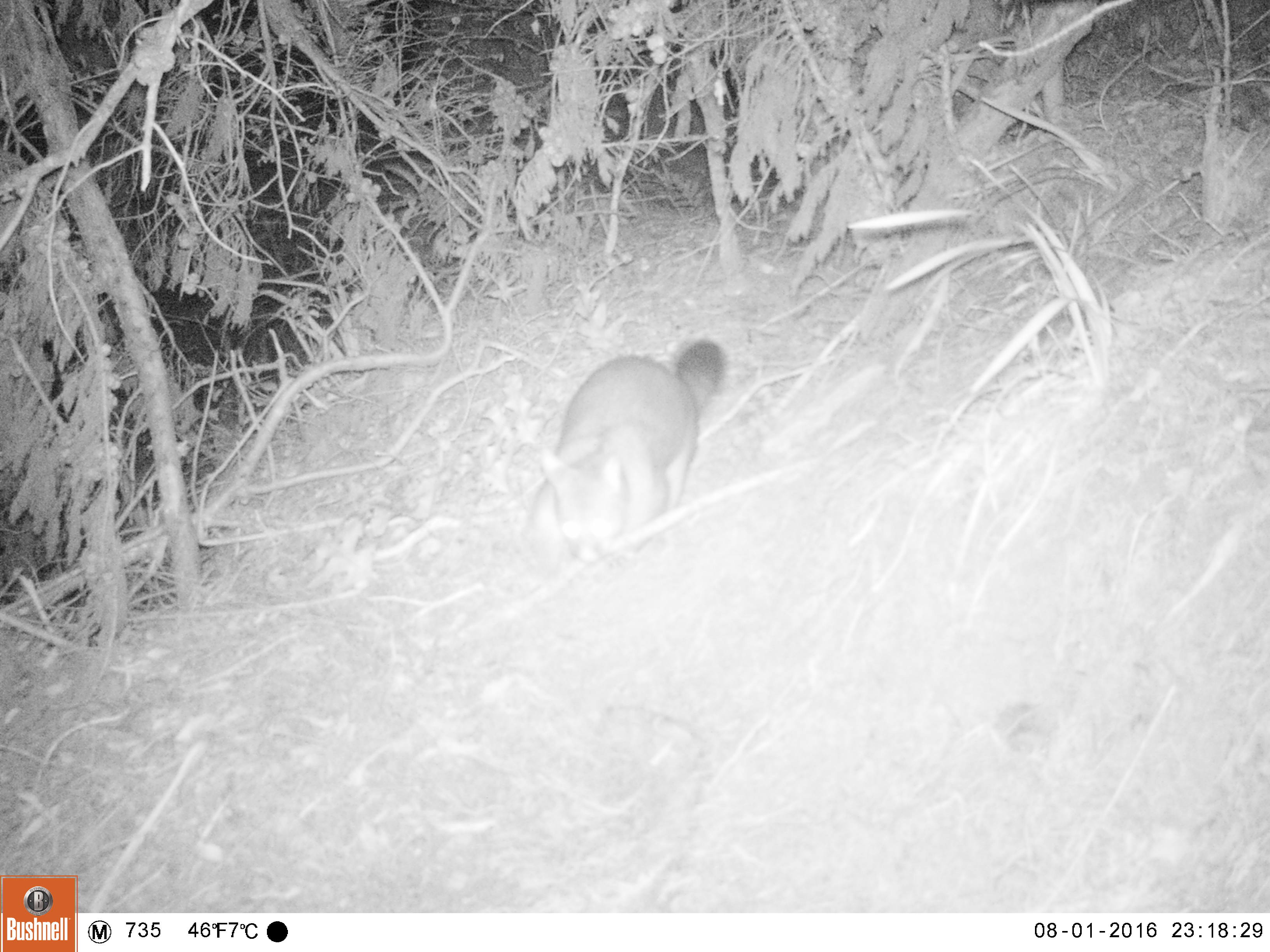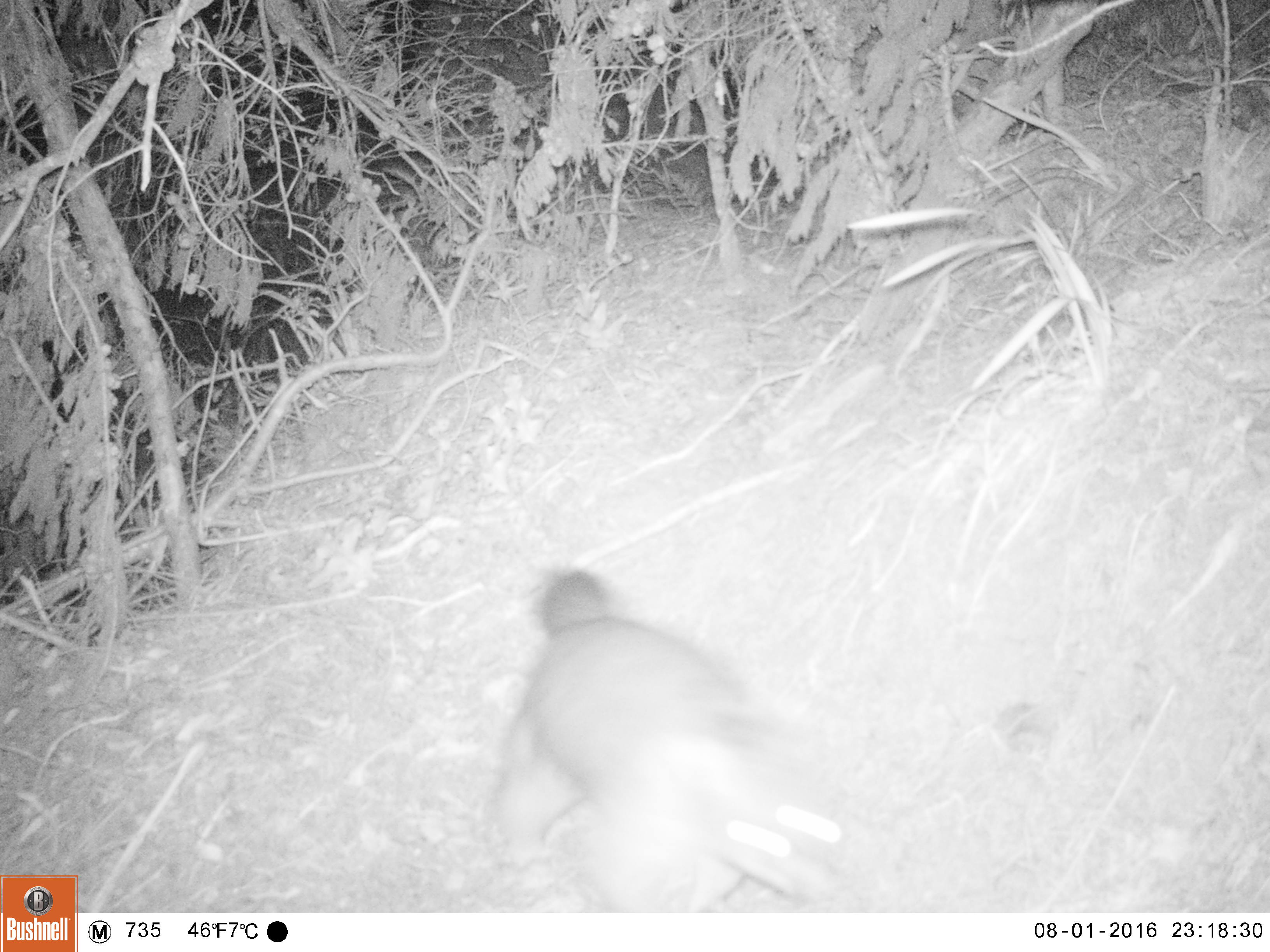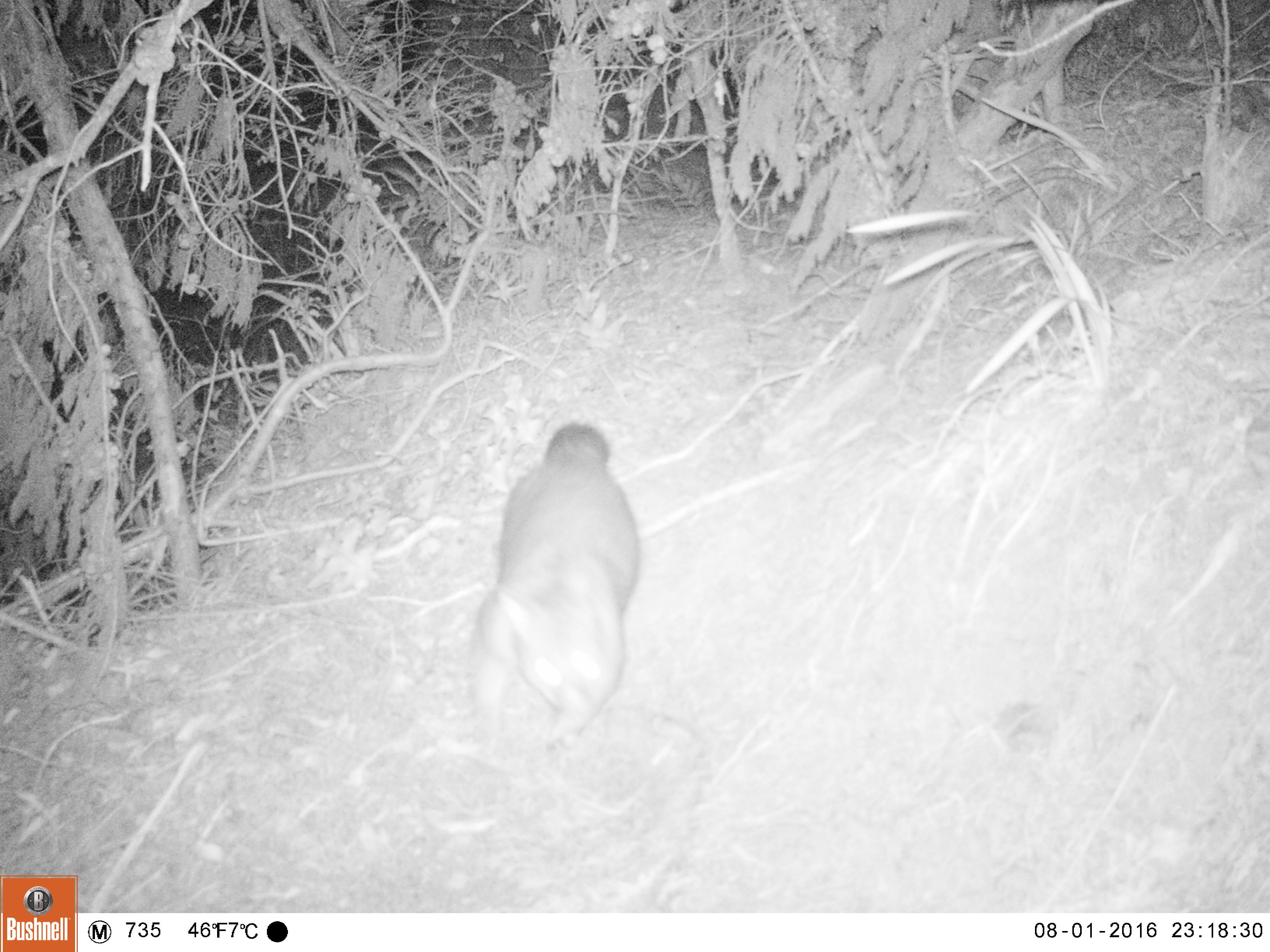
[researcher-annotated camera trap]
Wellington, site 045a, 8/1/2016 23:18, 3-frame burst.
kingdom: Animalia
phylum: Chordata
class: Mammalia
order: Didelphimorphia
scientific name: Didelphimorphia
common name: possum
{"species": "possum (Didelphimorphia)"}